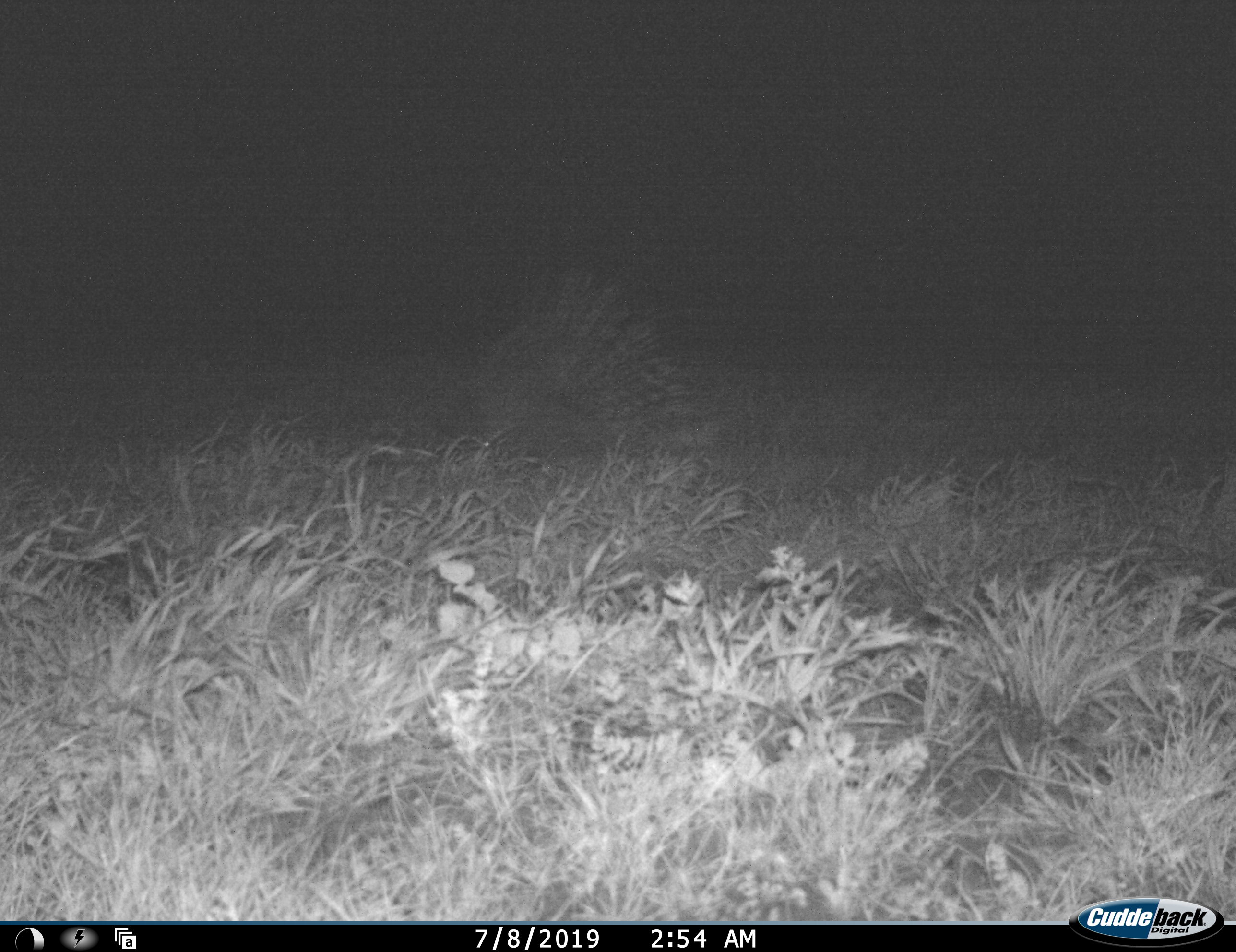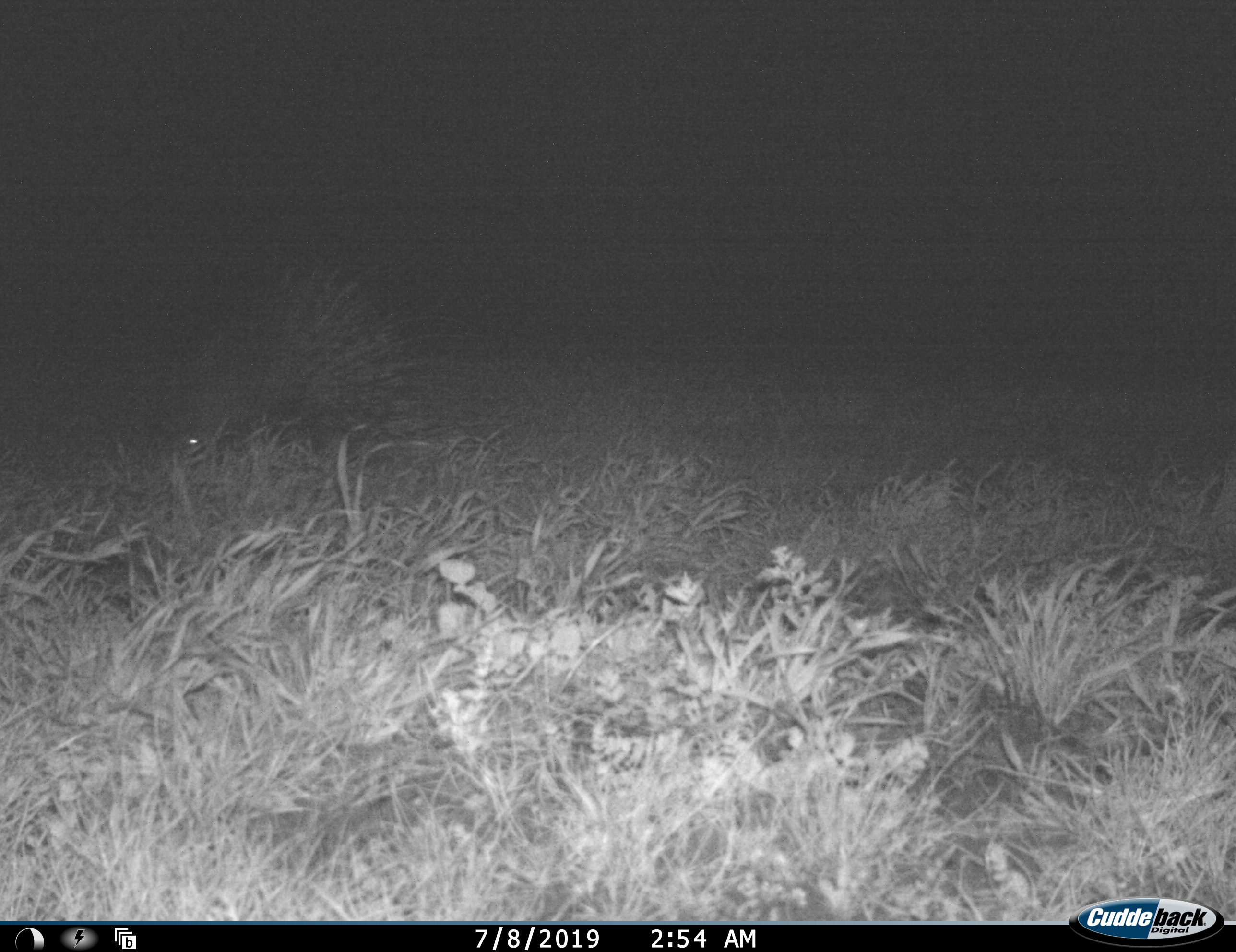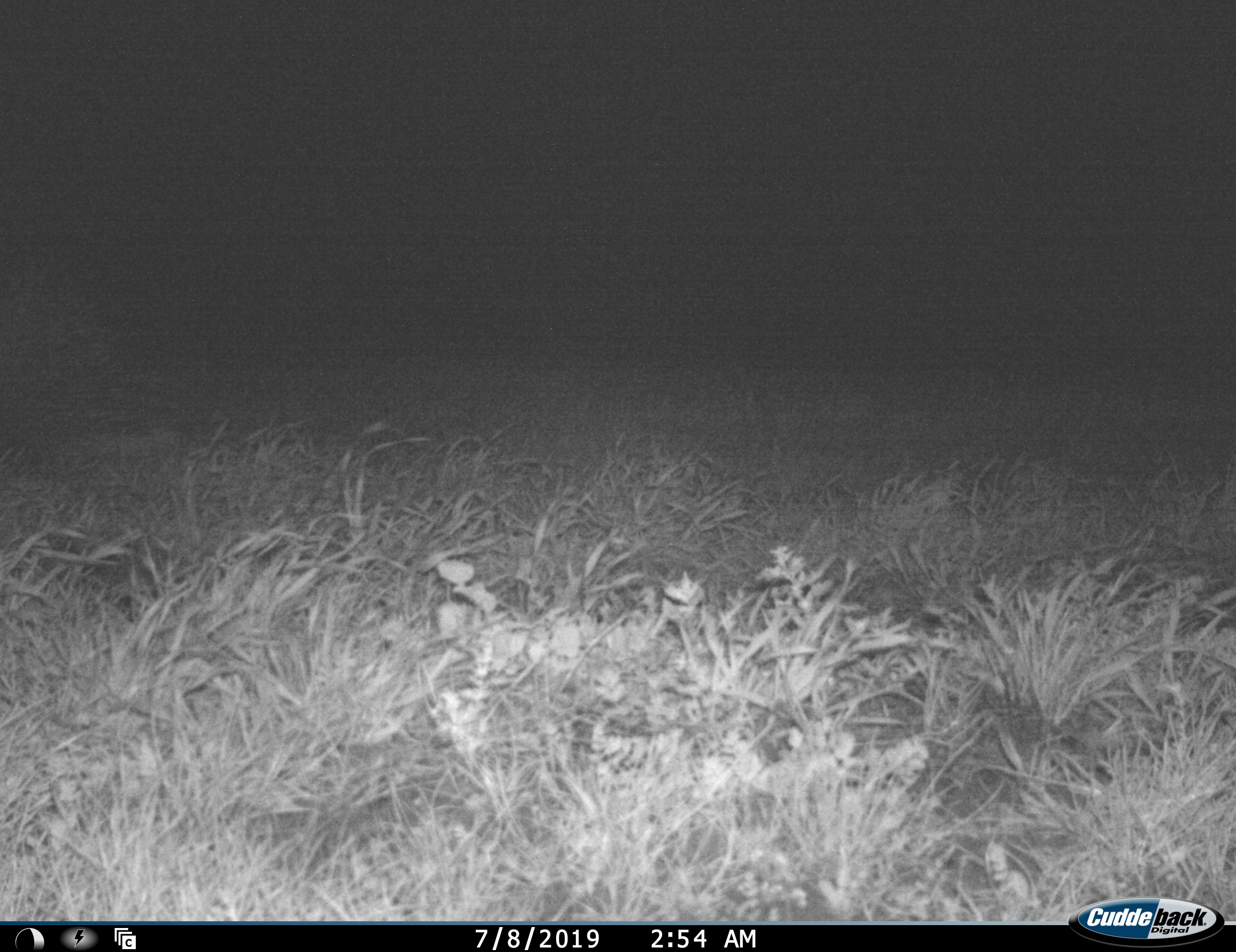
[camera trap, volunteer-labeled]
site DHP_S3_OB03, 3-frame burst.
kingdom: Animalia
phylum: Chordata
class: Mammalia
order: Rodentia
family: Hystricidae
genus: Hystrix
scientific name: Hystrix cristata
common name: crested porcupine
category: porcupine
Porcupine (crested porcupine) (Hystrix cristata), count 1. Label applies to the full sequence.